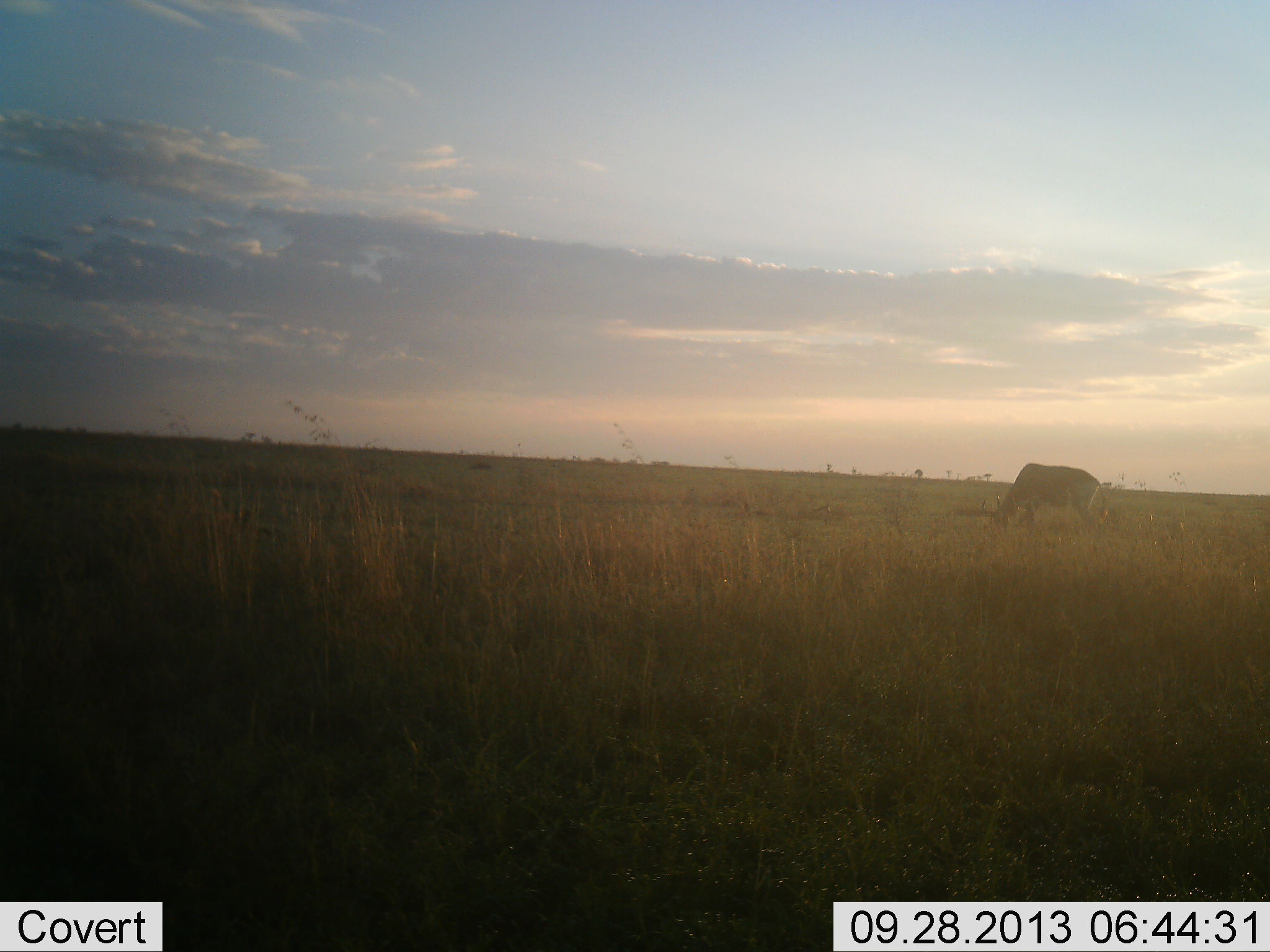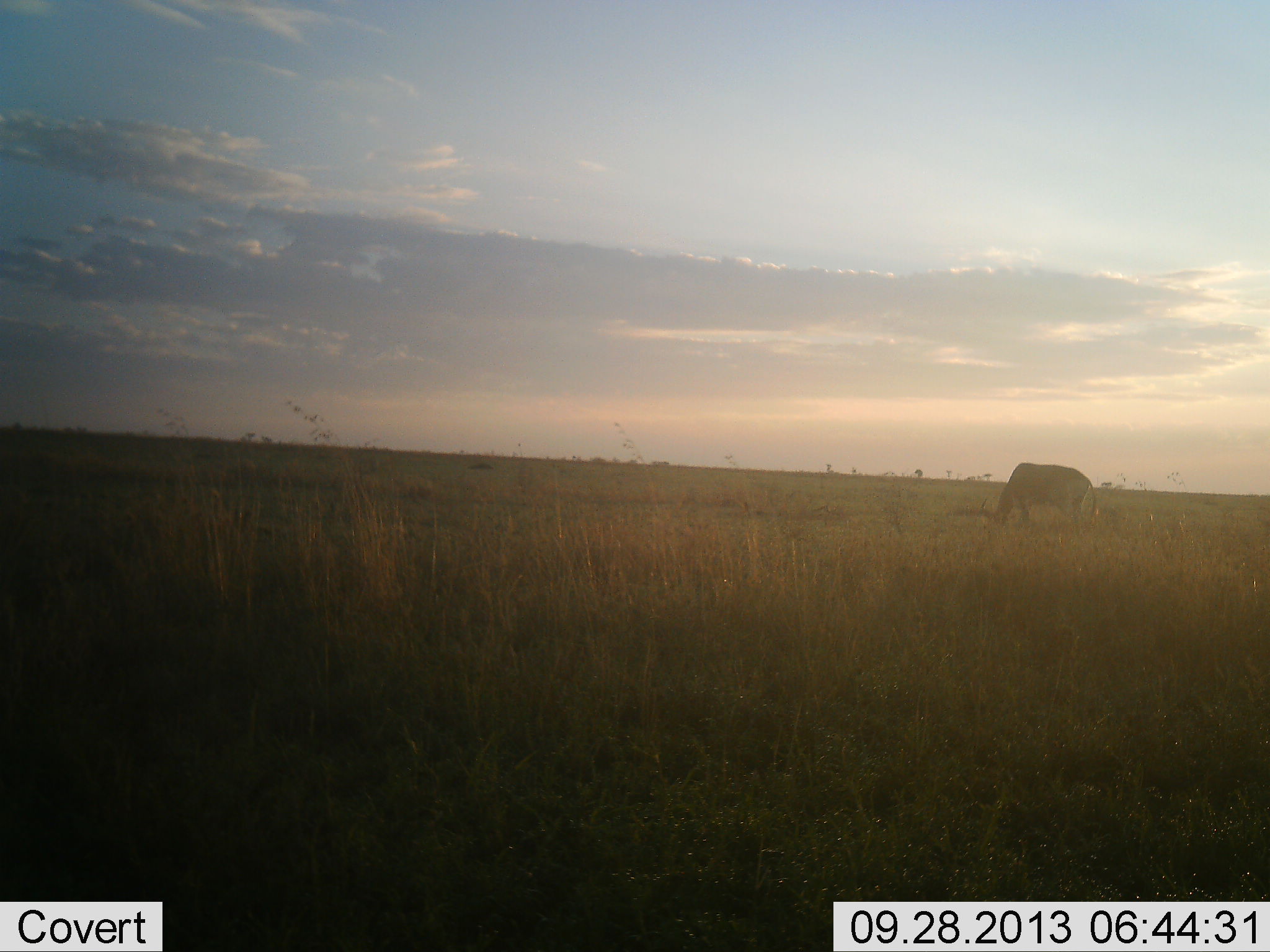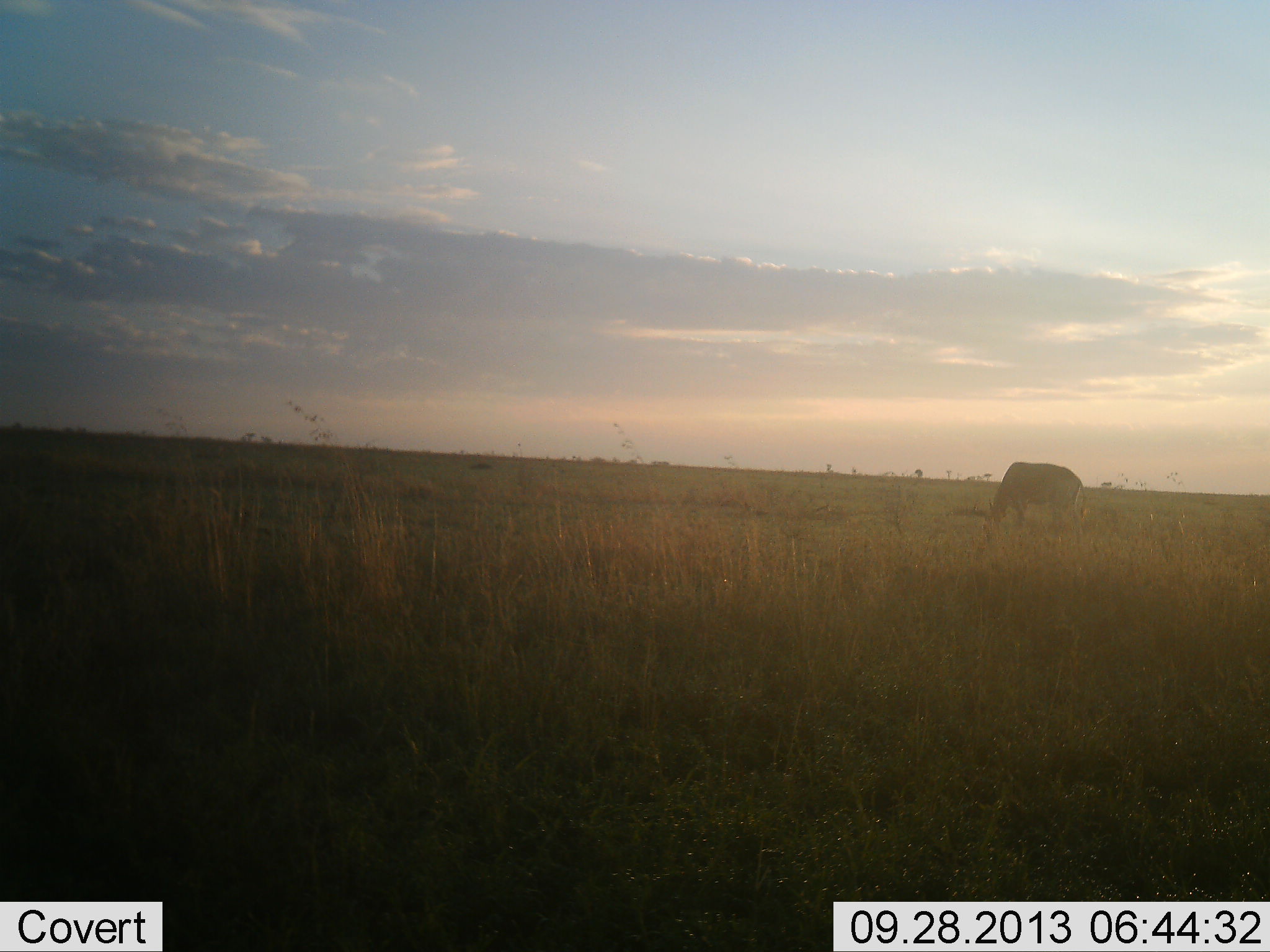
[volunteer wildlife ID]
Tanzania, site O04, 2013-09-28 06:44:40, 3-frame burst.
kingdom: Animalia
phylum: Chordata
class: Mammalia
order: Artiodactyla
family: Bovidae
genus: Alcelaphus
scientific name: Alcelaphus buselaphus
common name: hartebeest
Hartebeest (Alcelaphus buselaphus), count 1. Behavior (volunteer vote fractions): standing 29%, resting 0%, moving 0%, interacting 0%. Young present (vote fraction): 0%. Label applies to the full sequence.